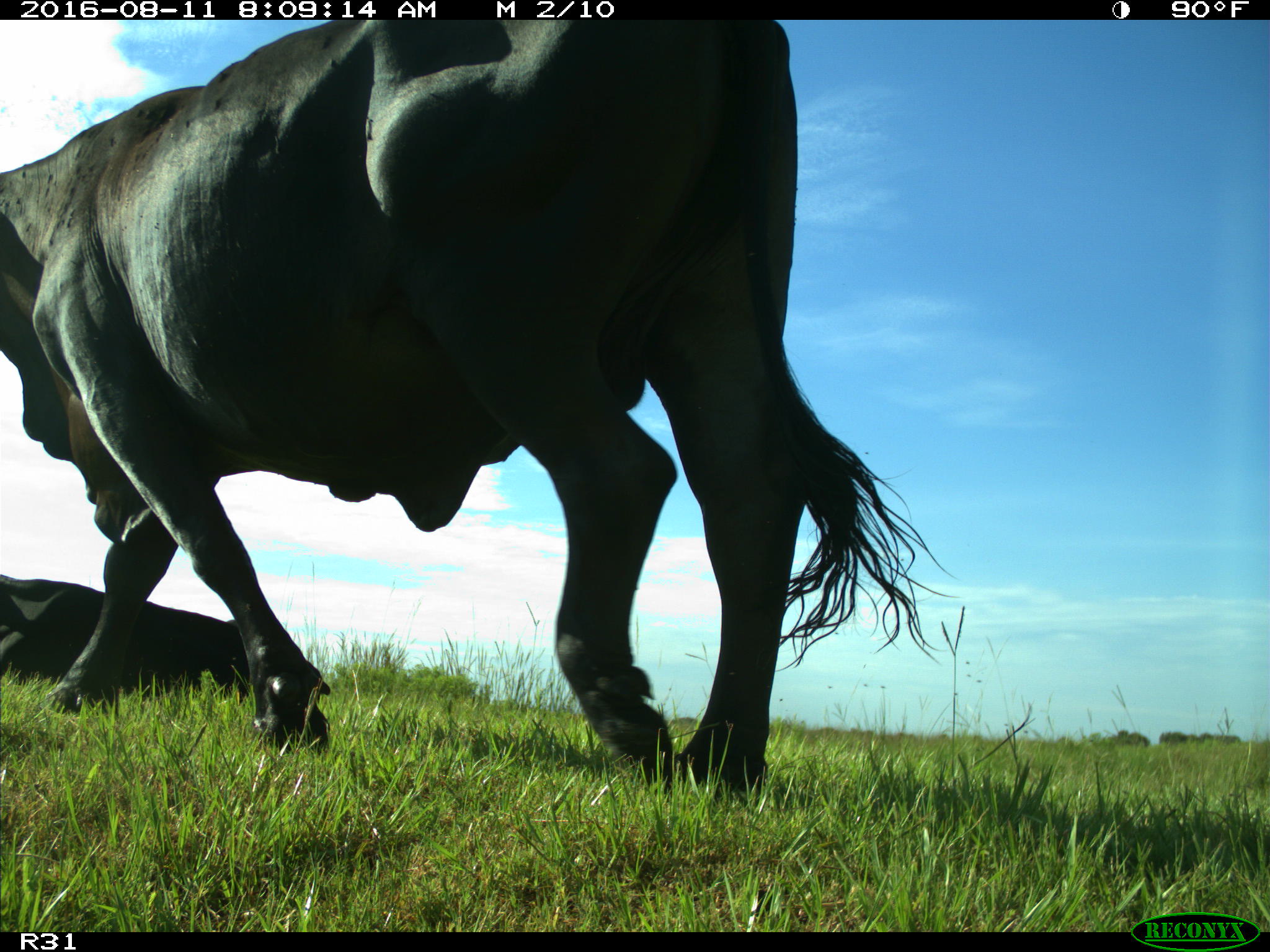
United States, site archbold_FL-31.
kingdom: Animalia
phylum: Chordata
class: Mammalia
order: Artiodactyla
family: Bovidae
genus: Bos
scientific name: Bos taurus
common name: domestic cow